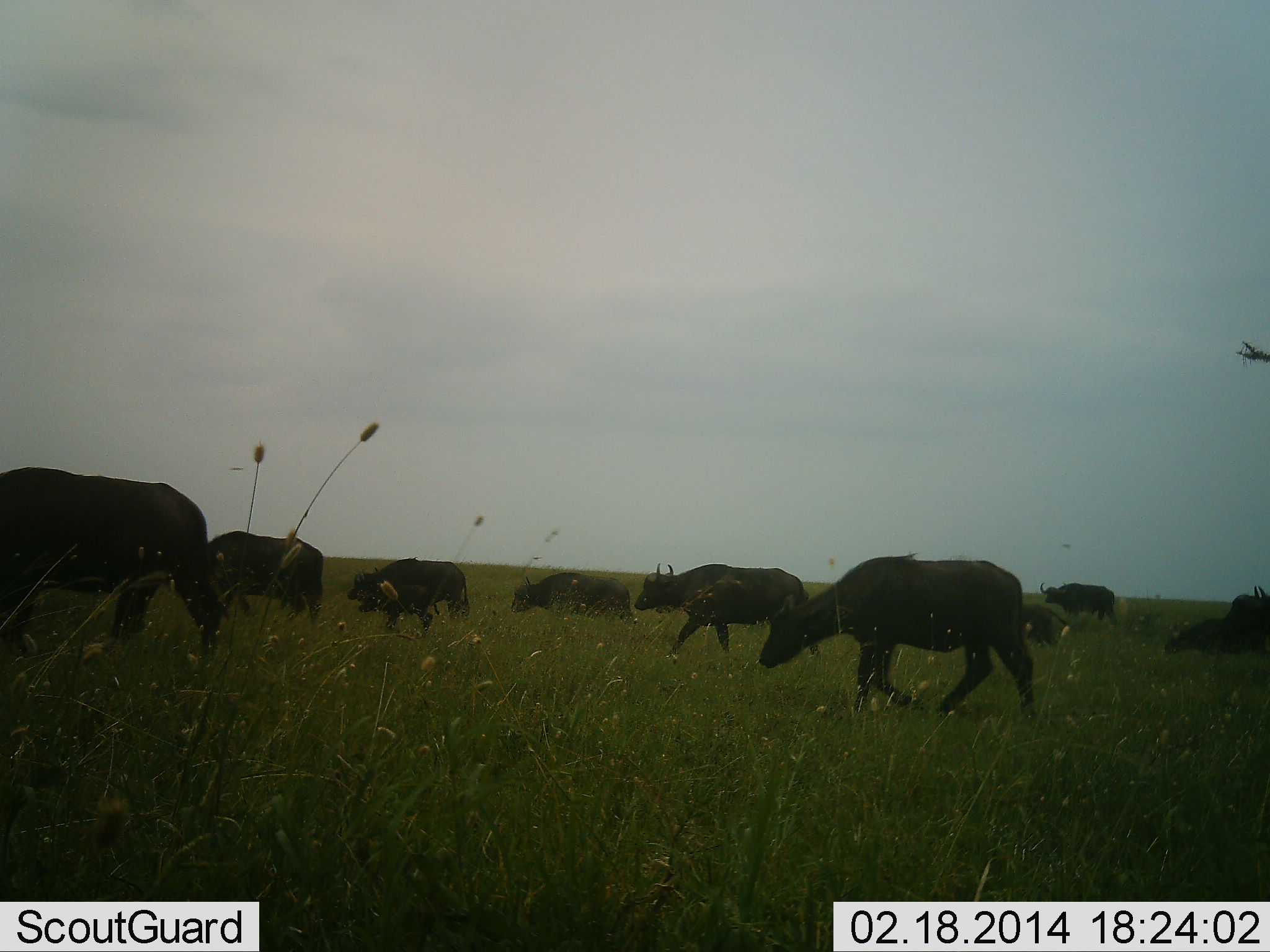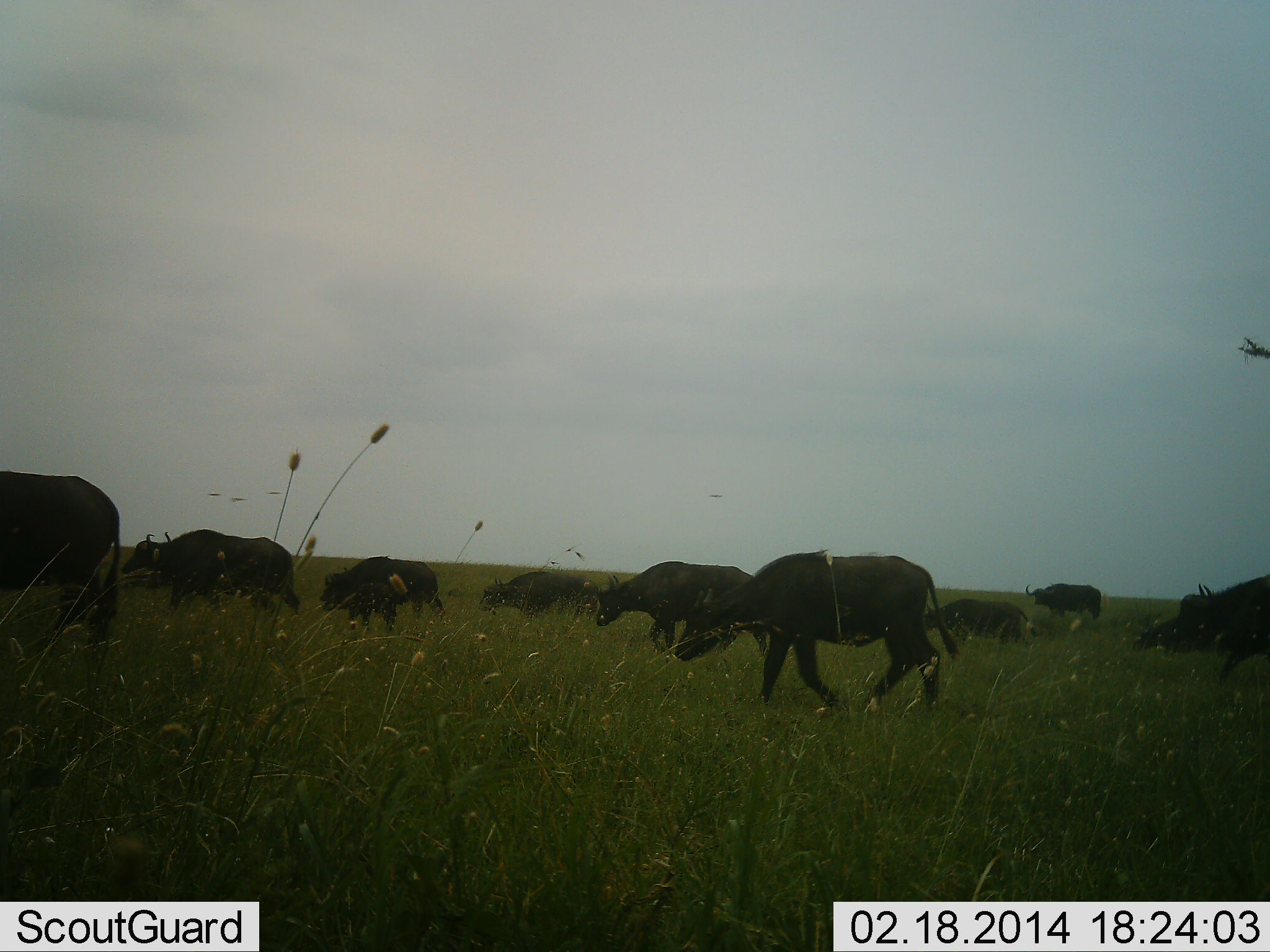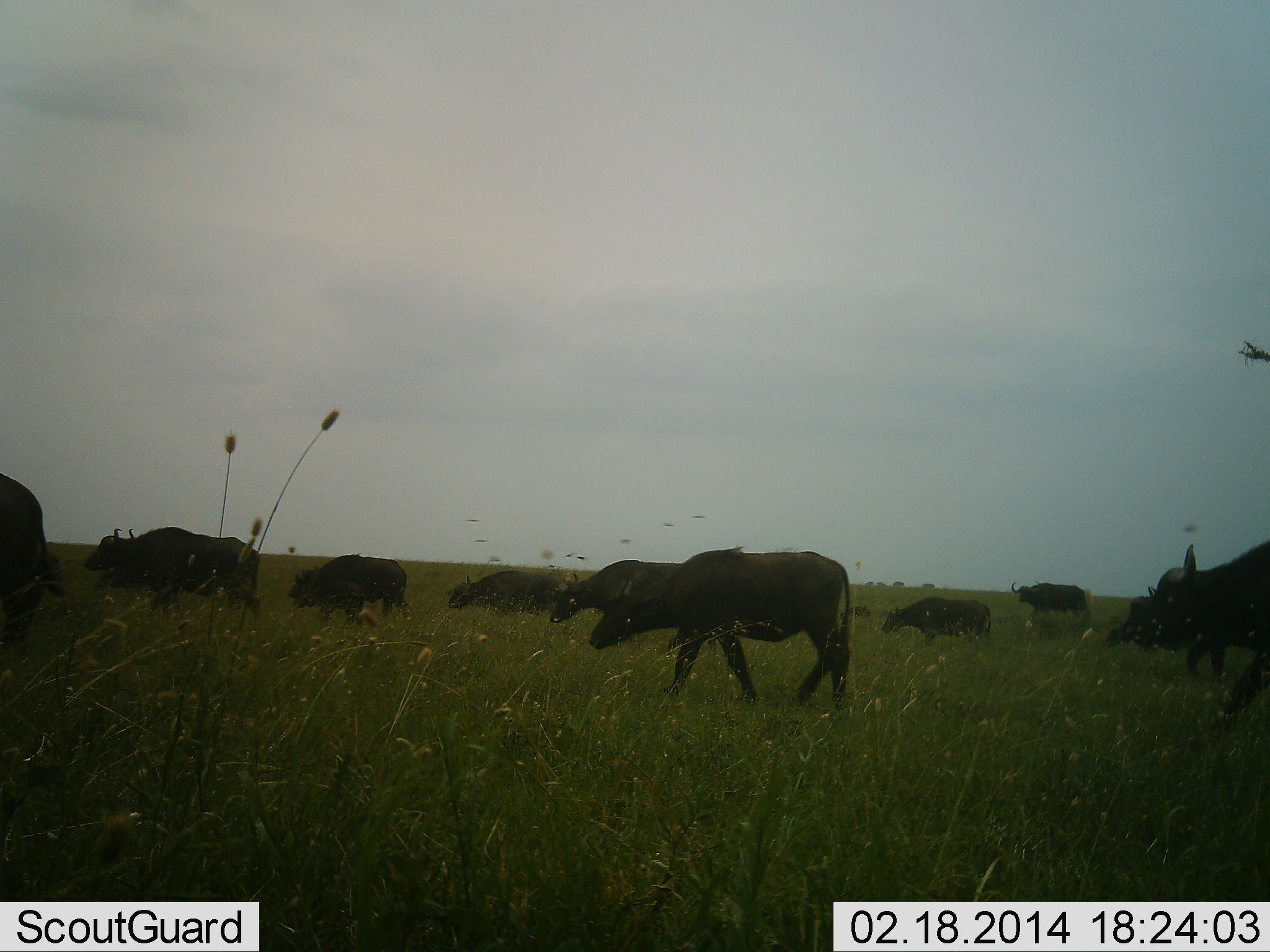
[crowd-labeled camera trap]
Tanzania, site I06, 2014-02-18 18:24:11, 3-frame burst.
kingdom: Animalia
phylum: Chordata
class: Mammalia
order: Artiodactyla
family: Bovidae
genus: Syncerus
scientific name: Syncerus caffer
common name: cape buffalo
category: buffalo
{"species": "buffalo (cape buffalo) (Syncerus caffer)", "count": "11-50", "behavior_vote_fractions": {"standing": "10%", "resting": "0%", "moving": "100%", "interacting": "0%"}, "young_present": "10%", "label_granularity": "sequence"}